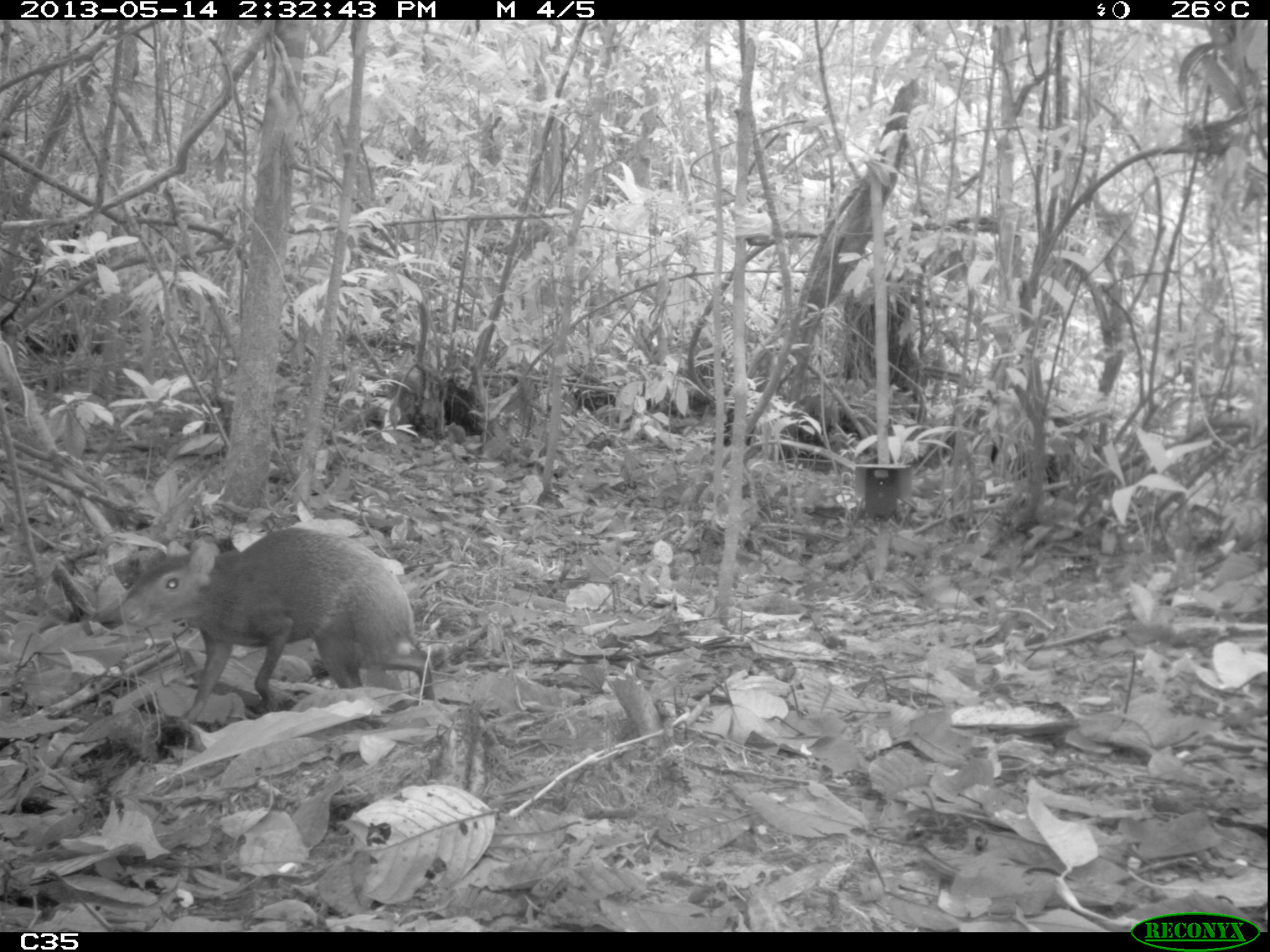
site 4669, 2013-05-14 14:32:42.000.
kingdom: Animalia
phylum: Chordata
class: Mammalia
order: Rodentia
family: Dasyproctidae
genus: Dasyprocta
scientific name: Dasyprocta leporina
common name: red-rumped agouti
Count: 1.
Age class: adult.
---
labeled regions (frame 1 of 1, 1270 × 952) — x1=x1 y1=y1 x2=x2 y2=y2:
dasyprocta leporina: x1=114 y1=527 x2=435 y2=724